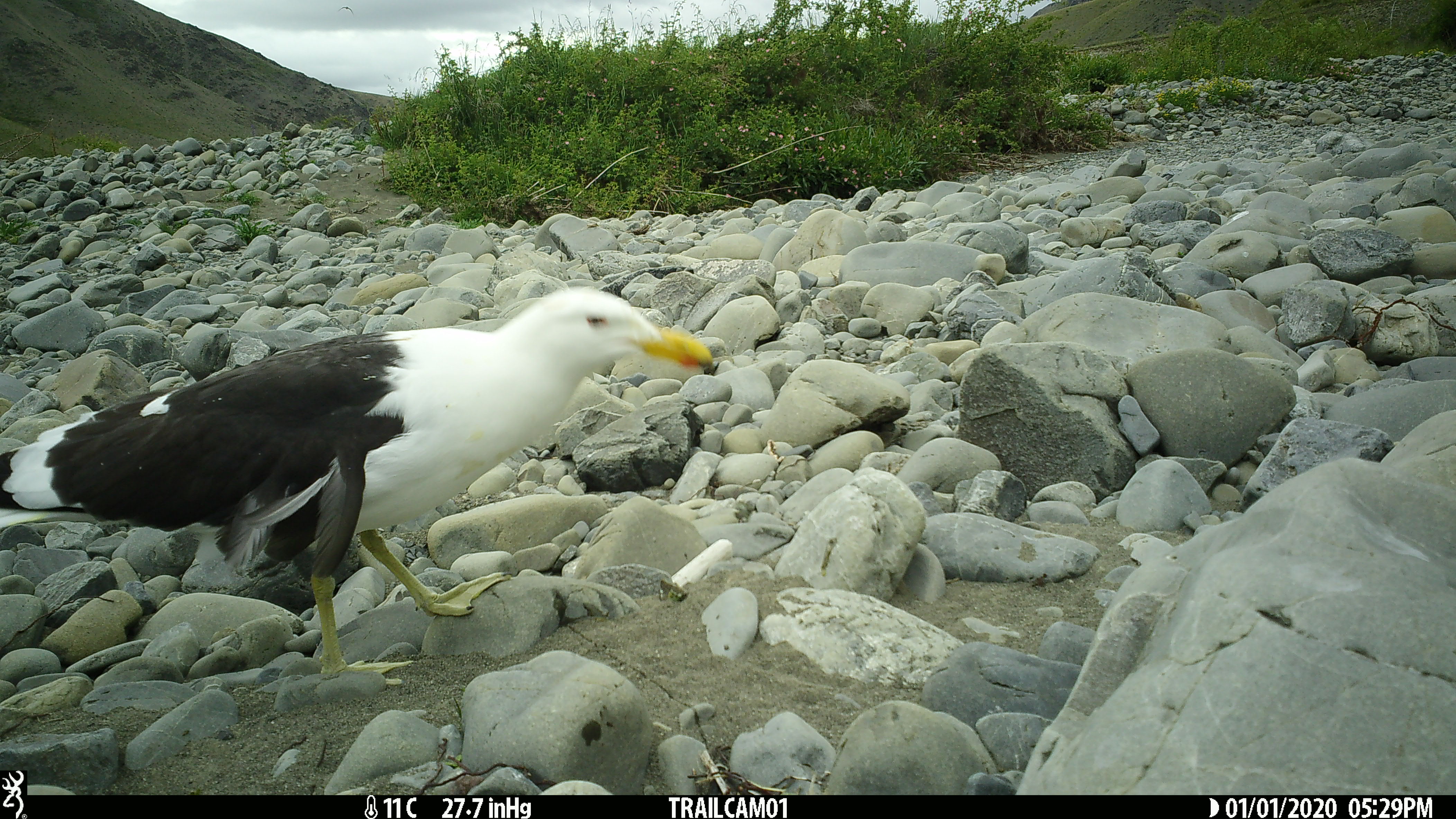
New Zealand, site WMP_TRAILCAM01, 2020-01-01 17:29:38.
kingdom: Animalia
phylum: Chordata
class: Aves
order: Charadriiformes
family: Laridae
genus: Larus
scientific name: Larus fuscus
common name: black-backed gull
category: black backed gull